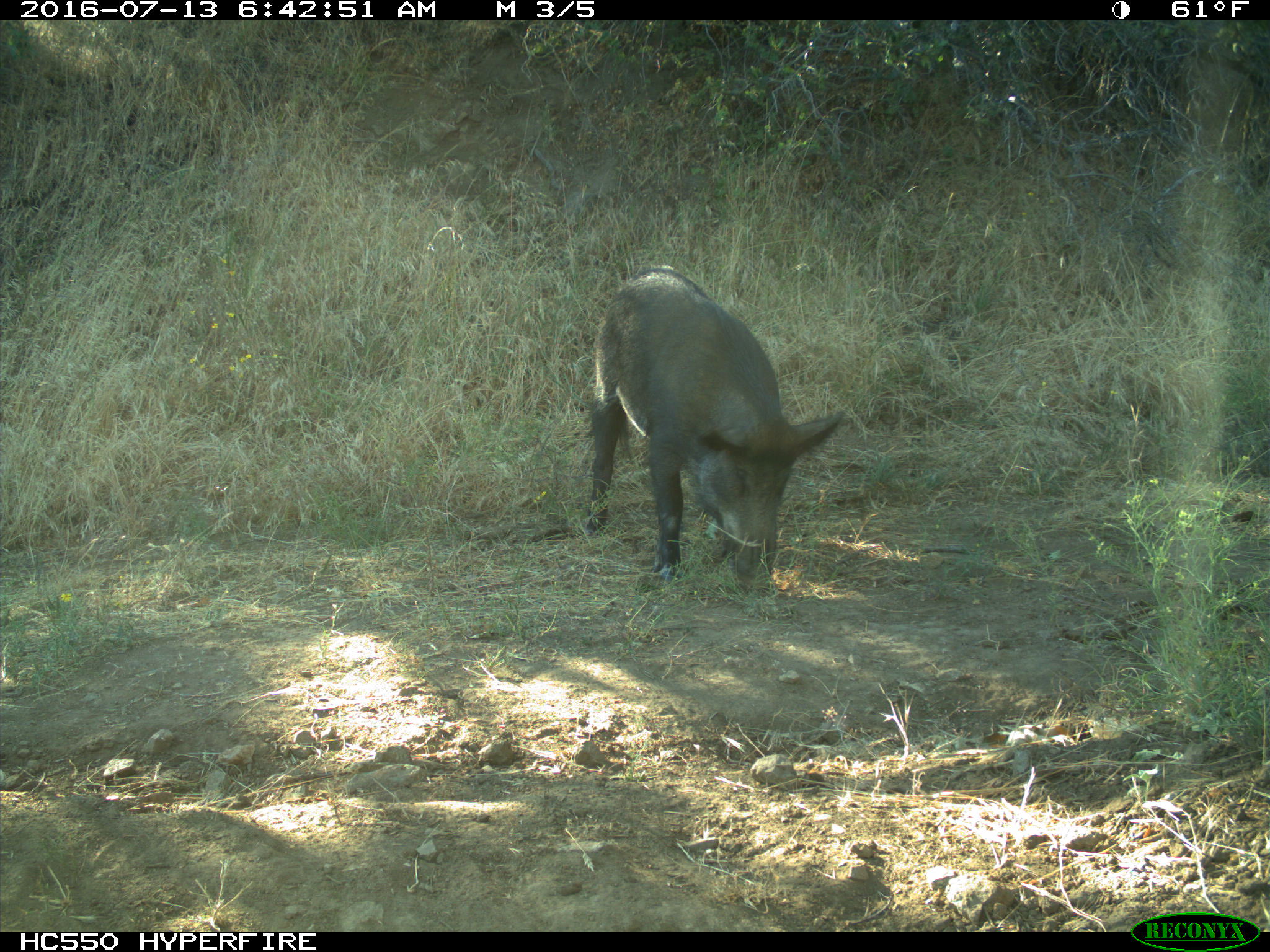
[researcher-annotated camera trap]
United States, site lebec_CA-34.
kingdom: Animalia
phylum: Chordata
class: Mammalia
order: Artiodactyla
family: Suidae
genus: Sus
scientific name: Sus scrofa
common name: wild boar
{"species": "Sus scrofa (wild boar)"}